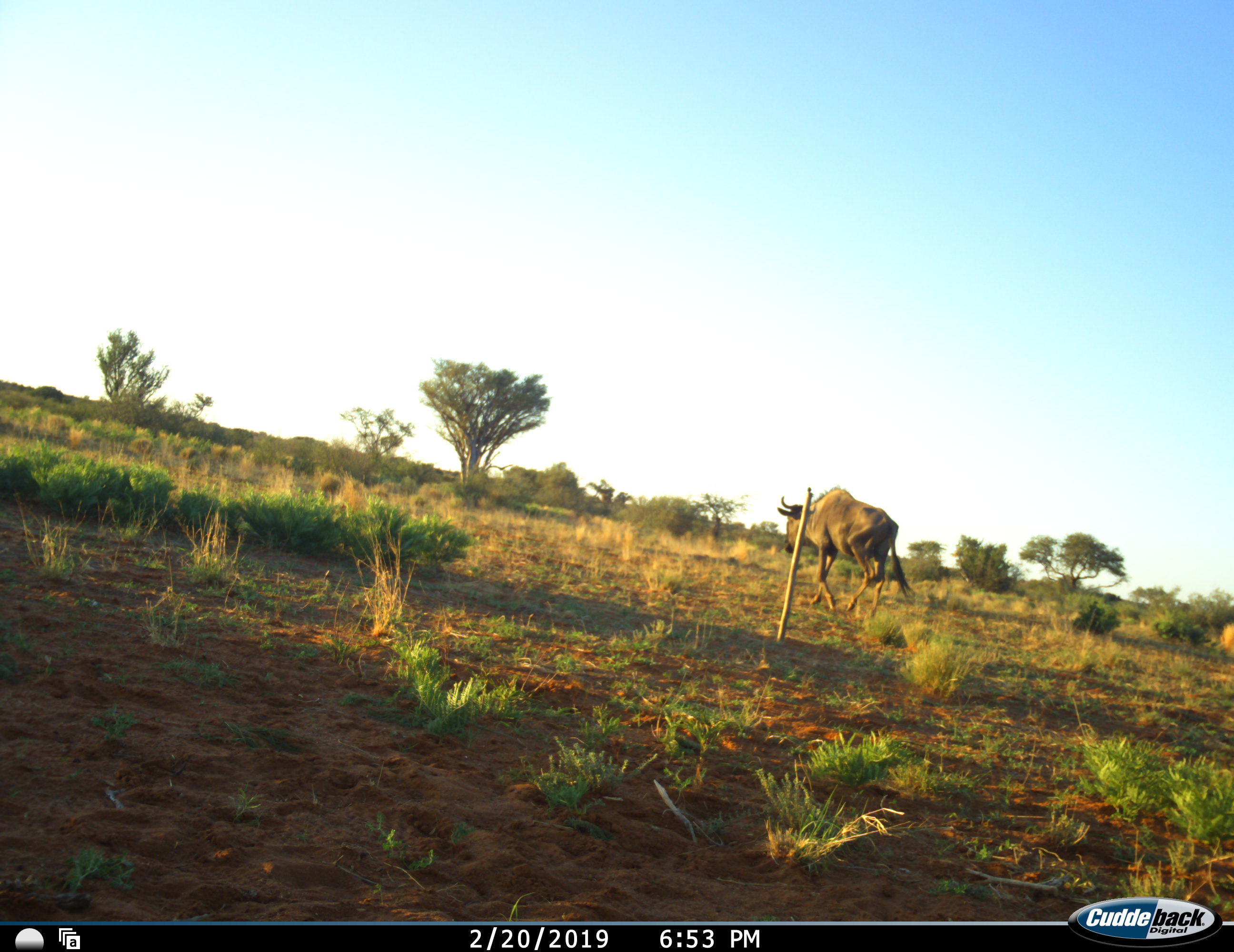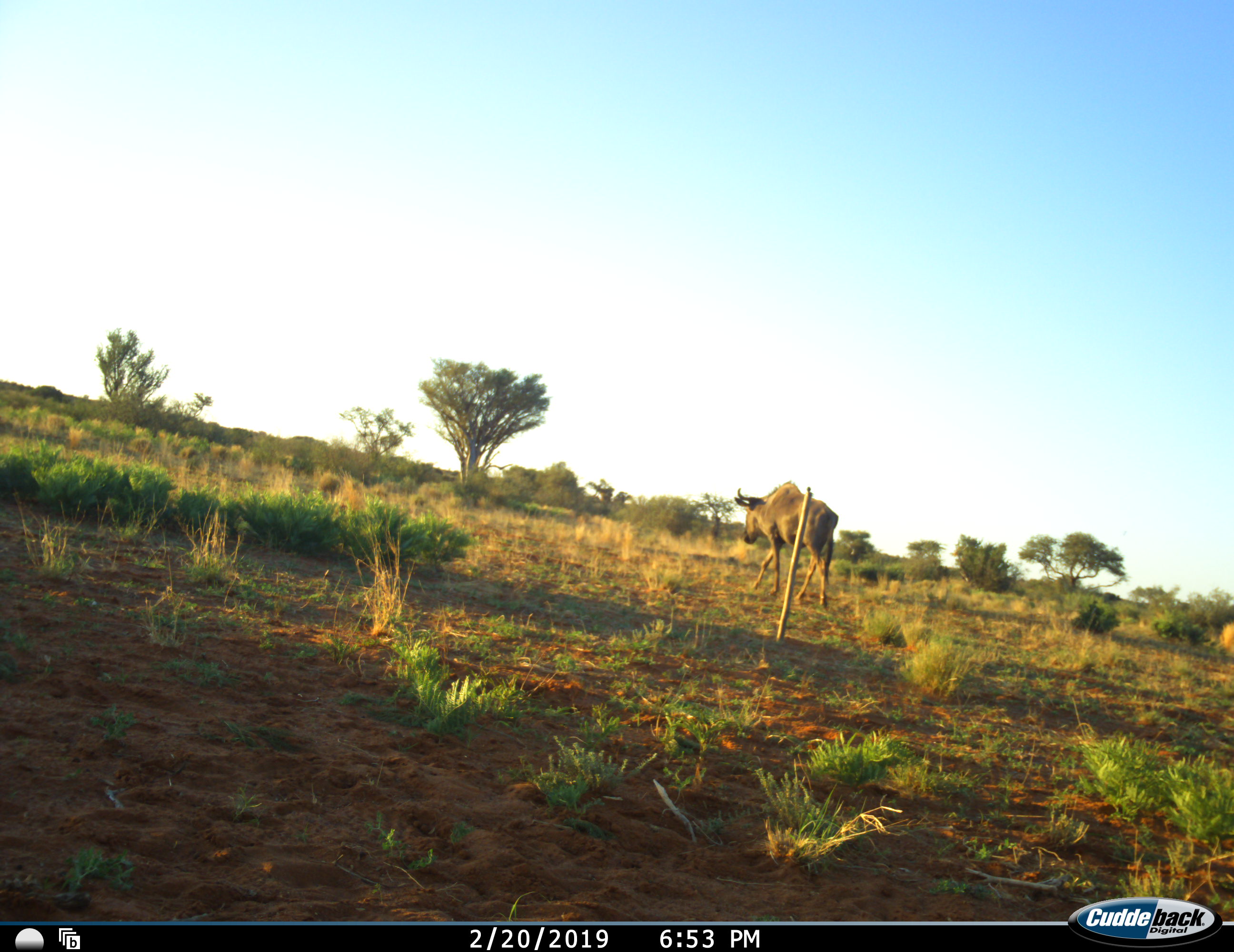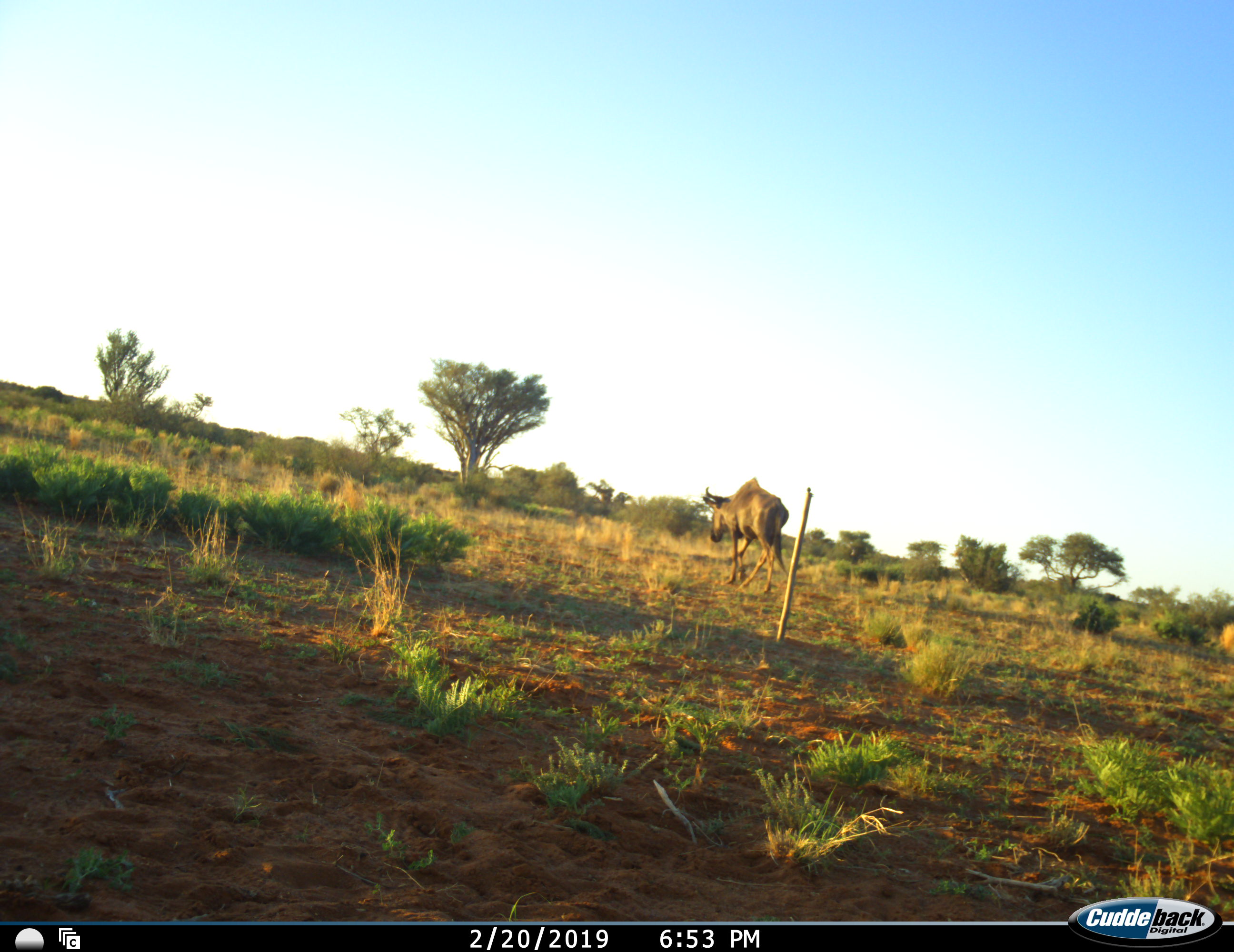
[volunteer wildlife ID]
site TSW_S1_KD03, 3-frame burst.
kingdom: Animalia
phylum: Chordata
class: Mammalia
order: Artiodactyla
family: Bovidae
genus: Connochaetes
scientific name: Connochaetes taurinus taurinus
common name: blue wildebeest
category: wildebeestblue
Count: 1.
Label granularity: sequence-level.